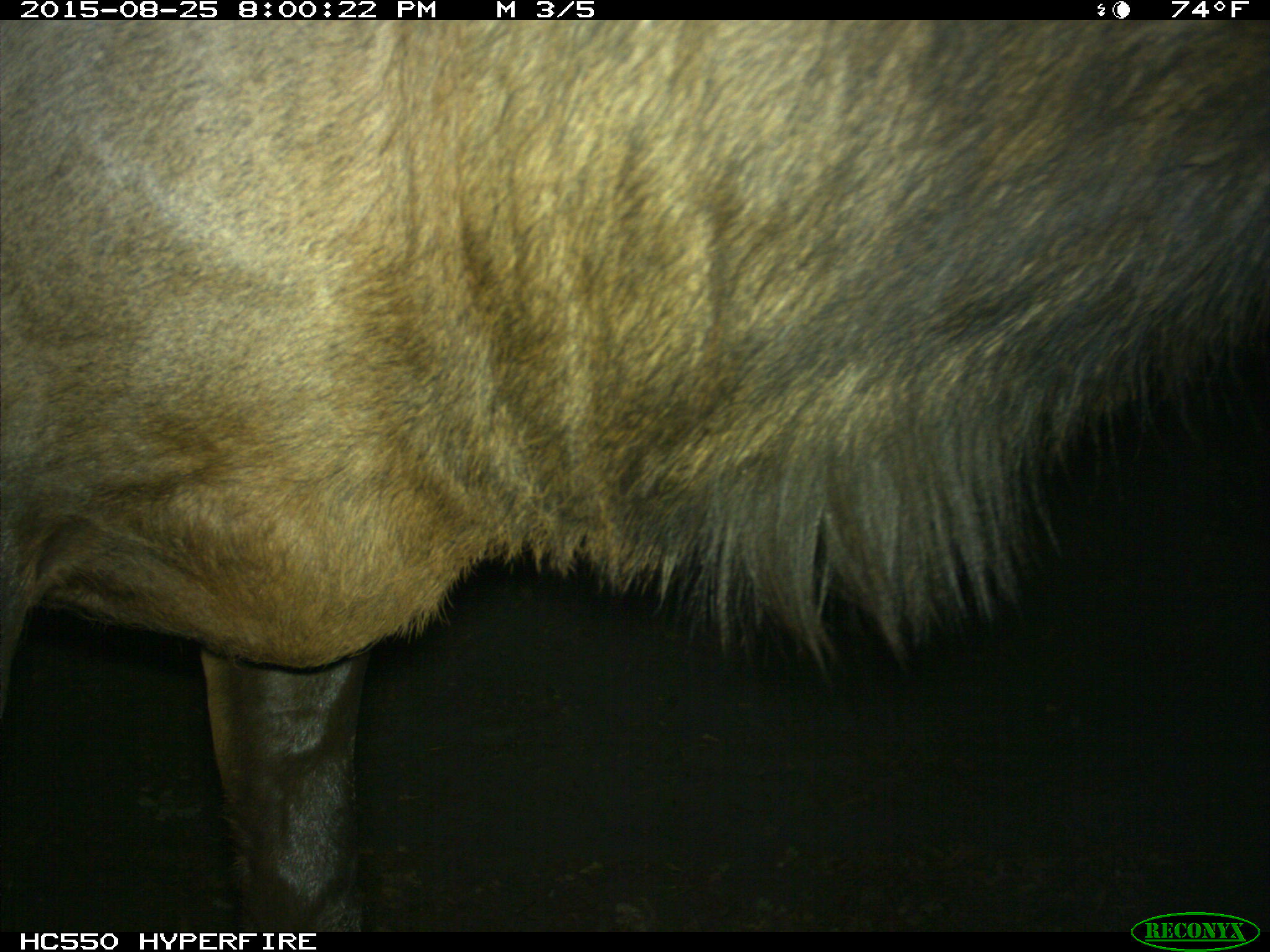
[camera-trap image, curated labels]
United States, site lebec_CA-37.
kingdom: Animalia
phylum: Chordata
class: Mammalia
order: Artiodactyla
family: Cervidae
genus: Cervus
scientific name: Cervus canadensis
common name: elk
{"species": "Cervus canadensis (elk)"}